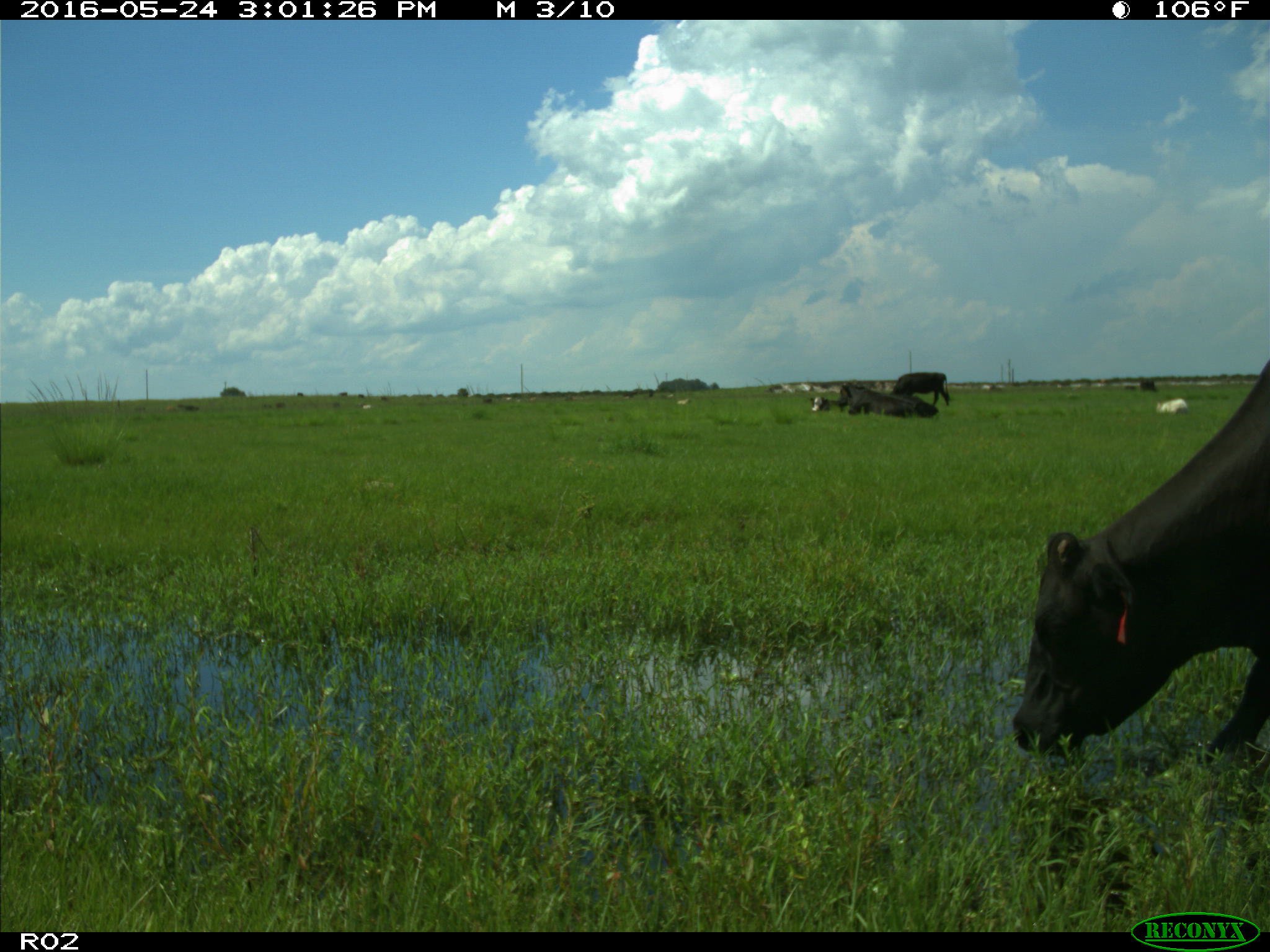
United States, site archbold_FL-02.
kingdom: Animalia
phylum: Chordata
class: Mammalia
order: Artiodactyla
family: Bovidae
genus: Bos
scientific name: Bos taurus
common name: domestic cow